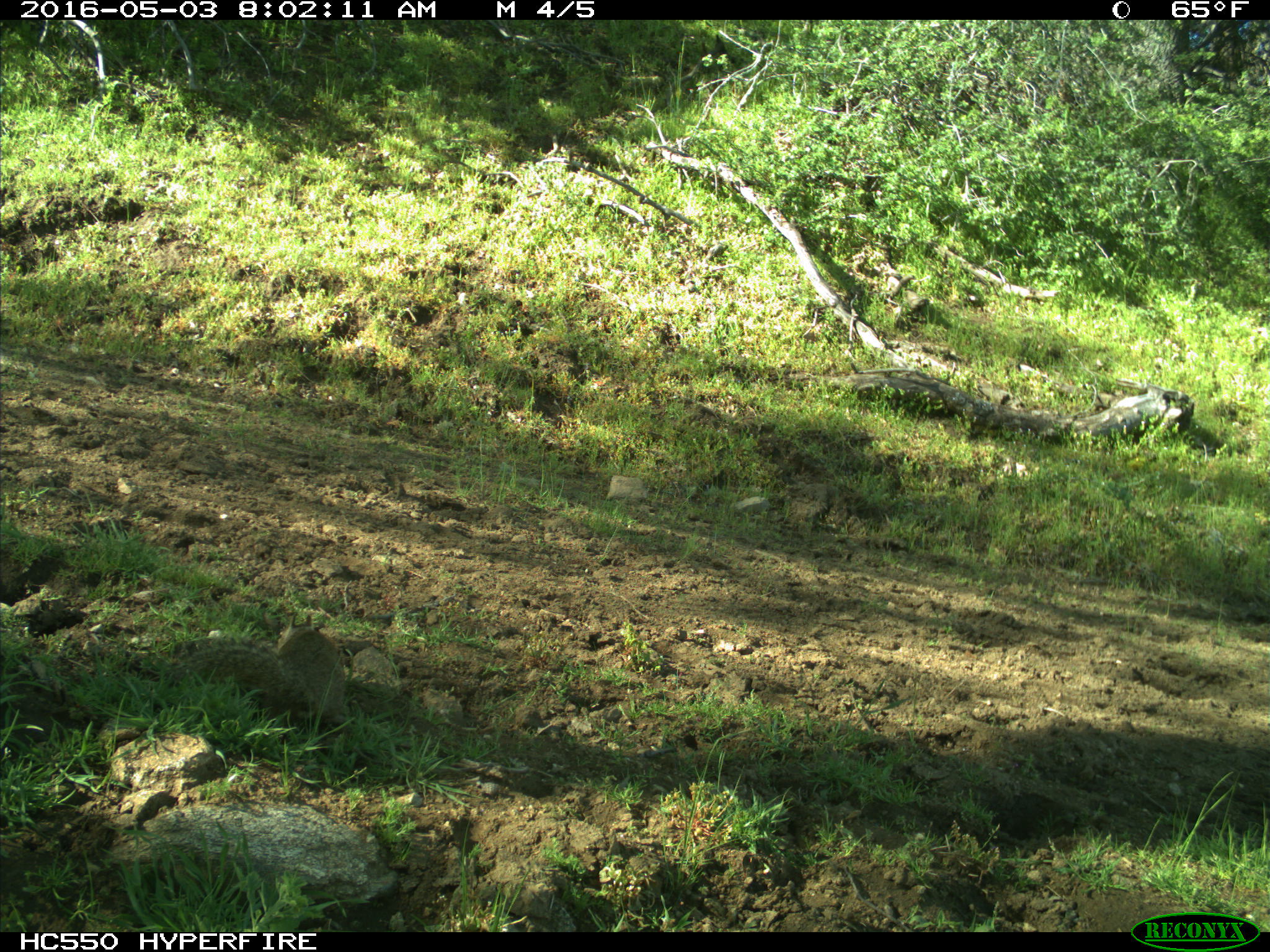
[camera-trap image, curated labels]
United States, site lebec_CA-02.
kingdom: Animalia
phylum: Chordata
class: Mammalia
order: Rodentia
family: Sciuridae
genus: Otospermophilus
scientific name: Otospermophilus beecheyi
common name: california ground squirrel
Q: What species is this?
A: Otospermophilus beecheyi (california ground squirrel).